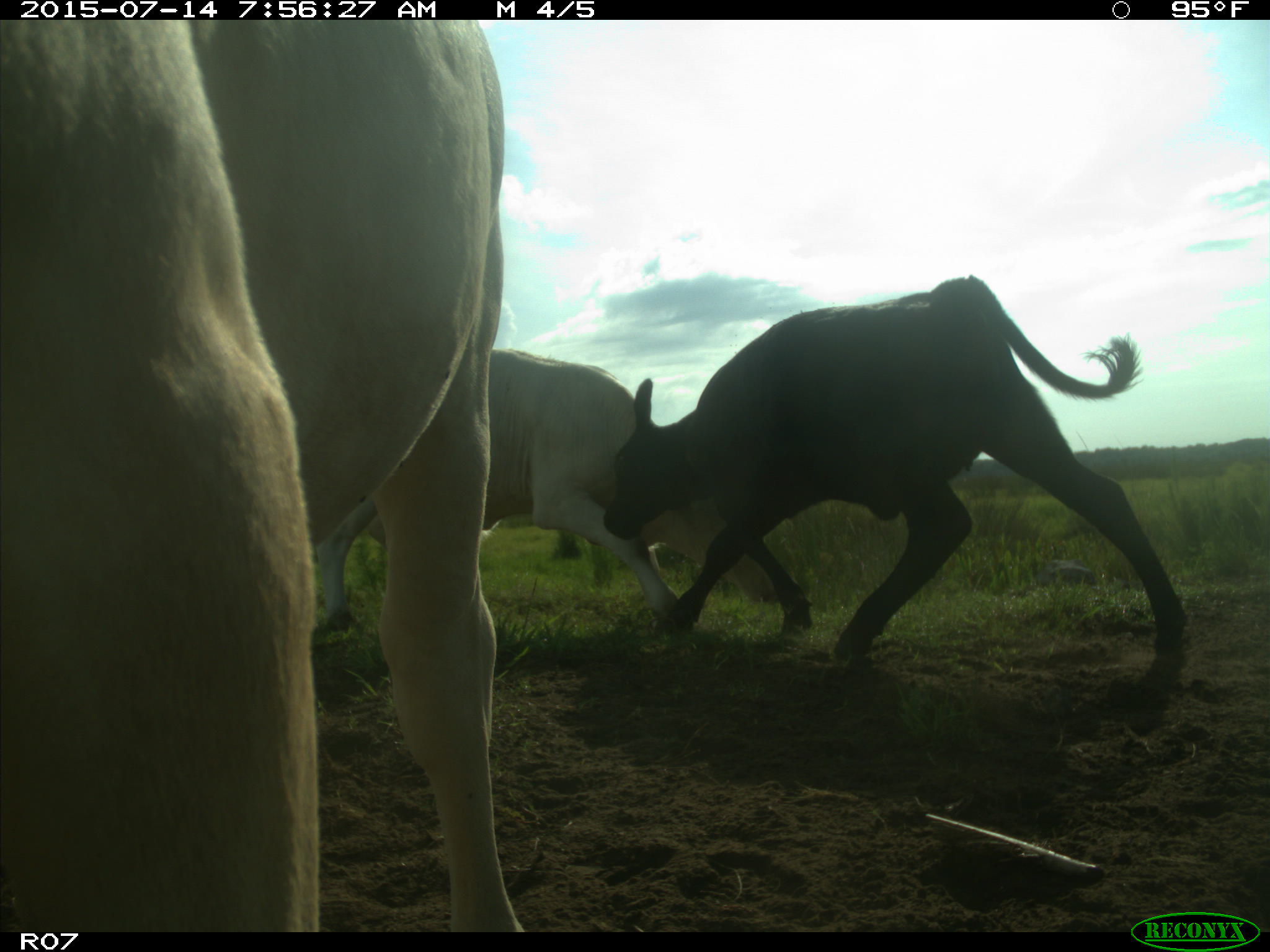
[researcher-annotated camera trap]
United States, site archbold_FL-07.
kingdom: Animalia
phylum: Chordata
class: Mammalia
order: Artiodactyla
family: Bovidae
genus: Bos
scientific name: Bos taurus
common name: domestic cow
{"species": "Bos taurus (domestic cow)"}